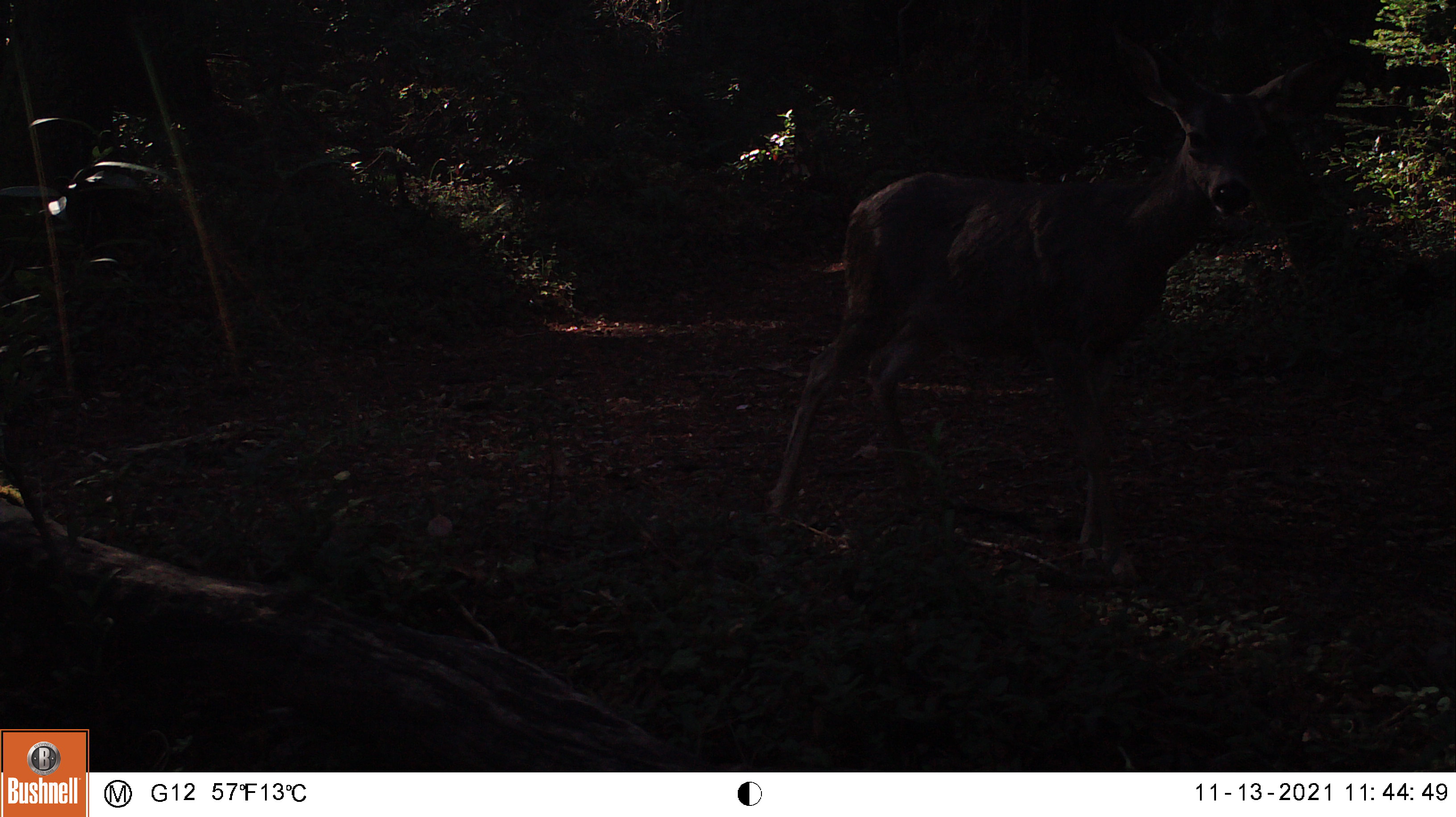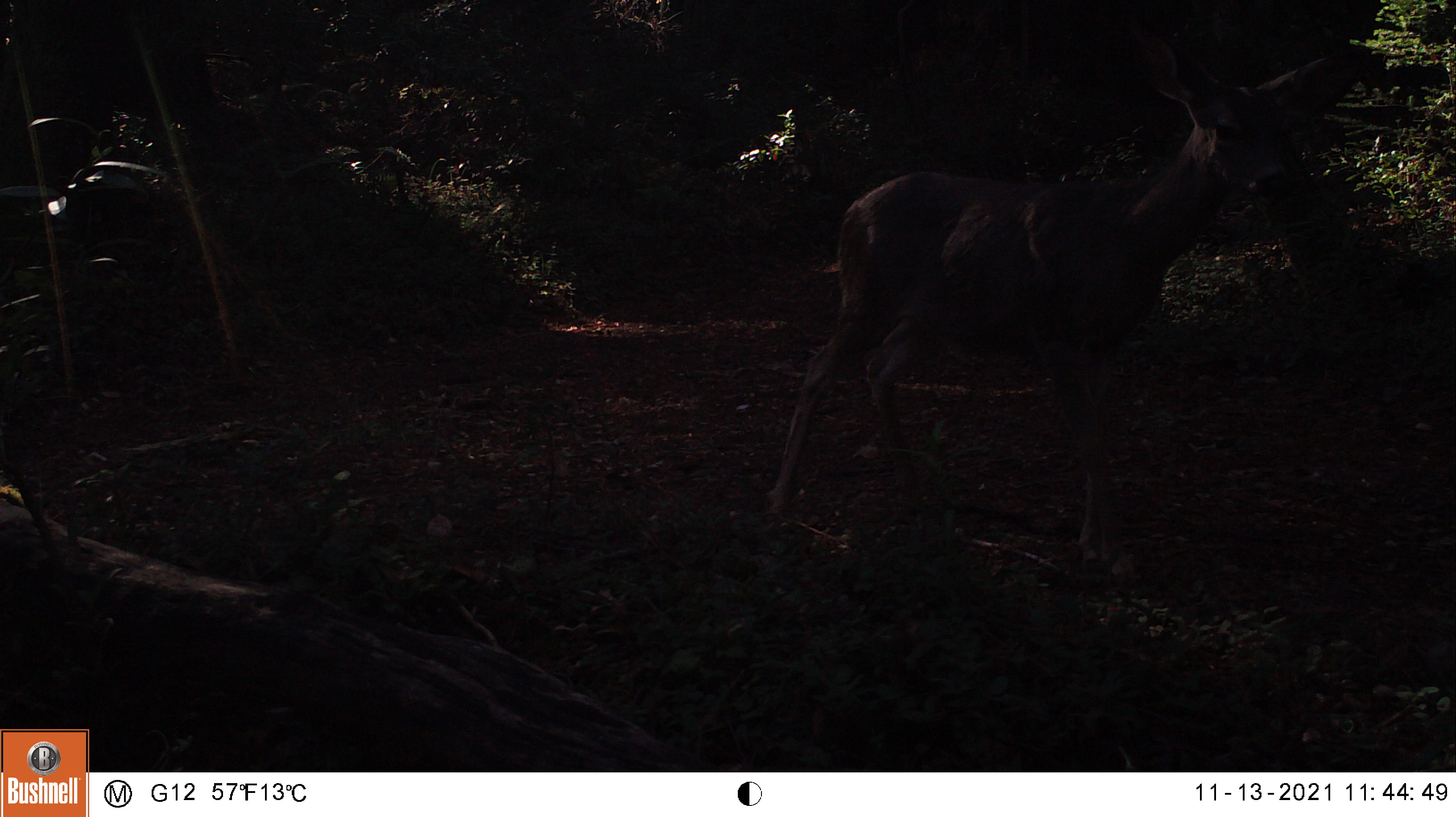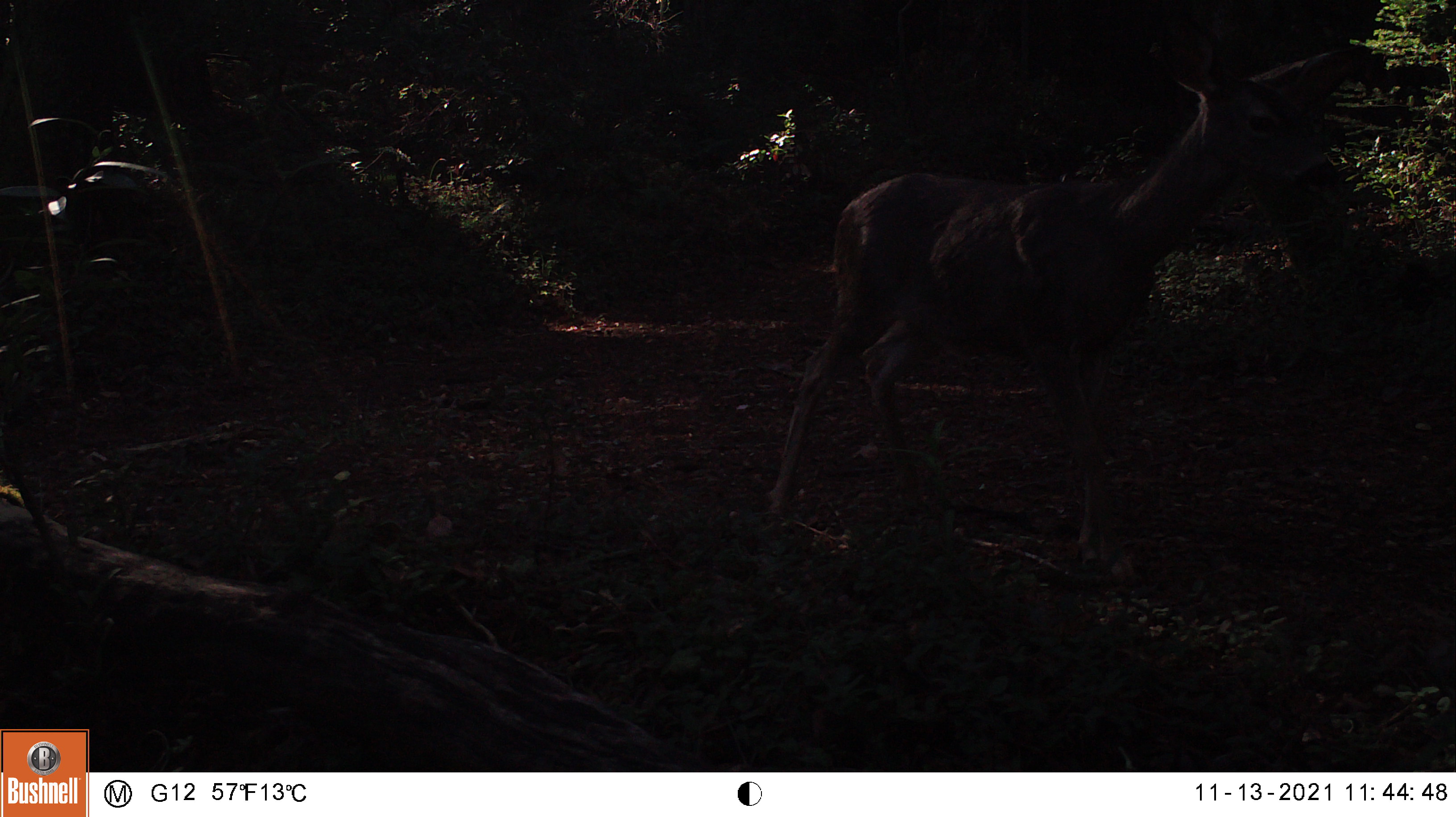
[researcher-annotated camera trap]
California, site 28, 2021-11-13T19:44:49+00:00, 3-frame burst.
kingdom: Animalia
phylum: Chordata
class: Mammalia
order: Artiodactyla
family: Cervidae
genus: Odocoileus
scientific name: Odocoileus hemionus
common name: mule deer